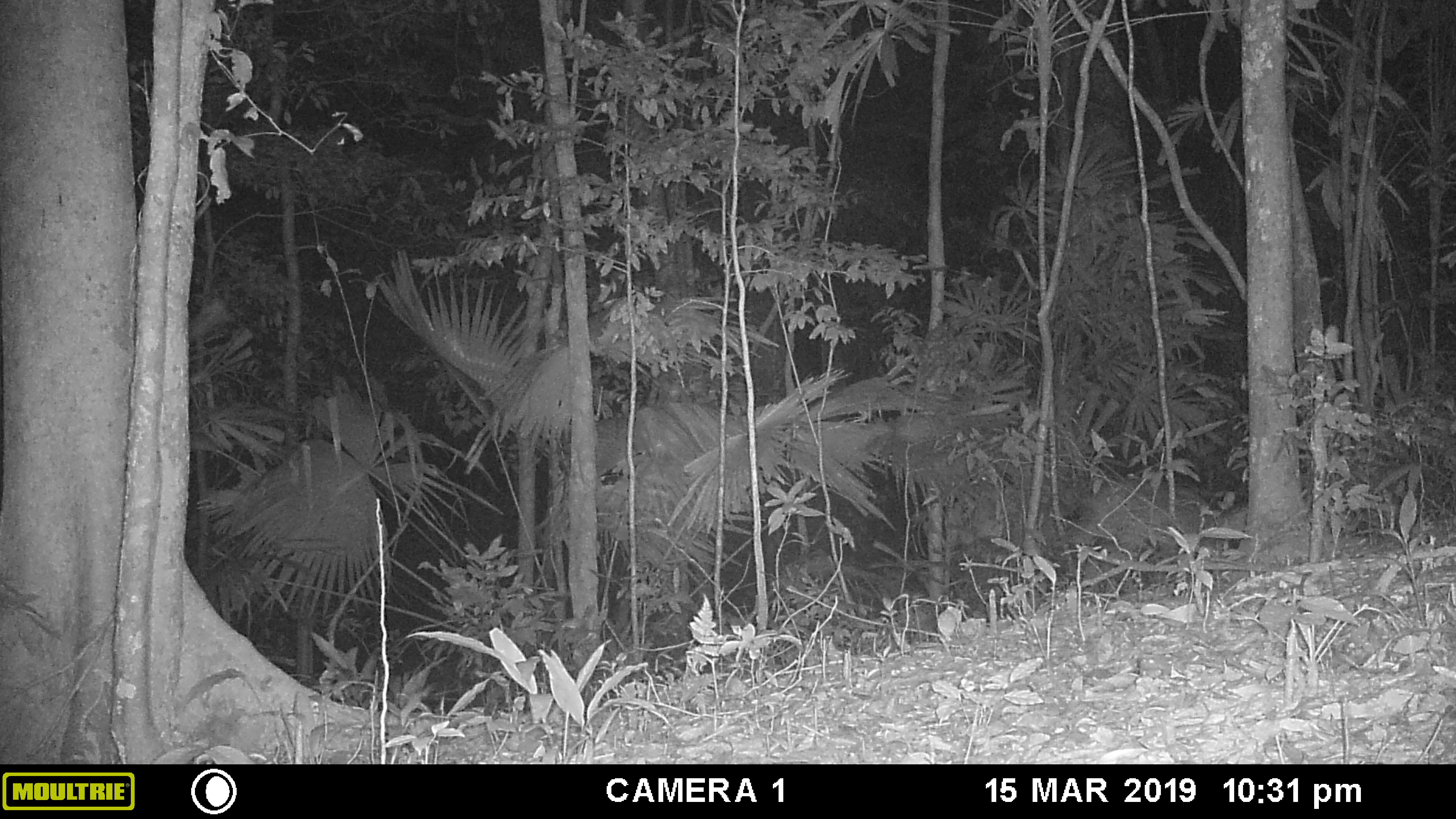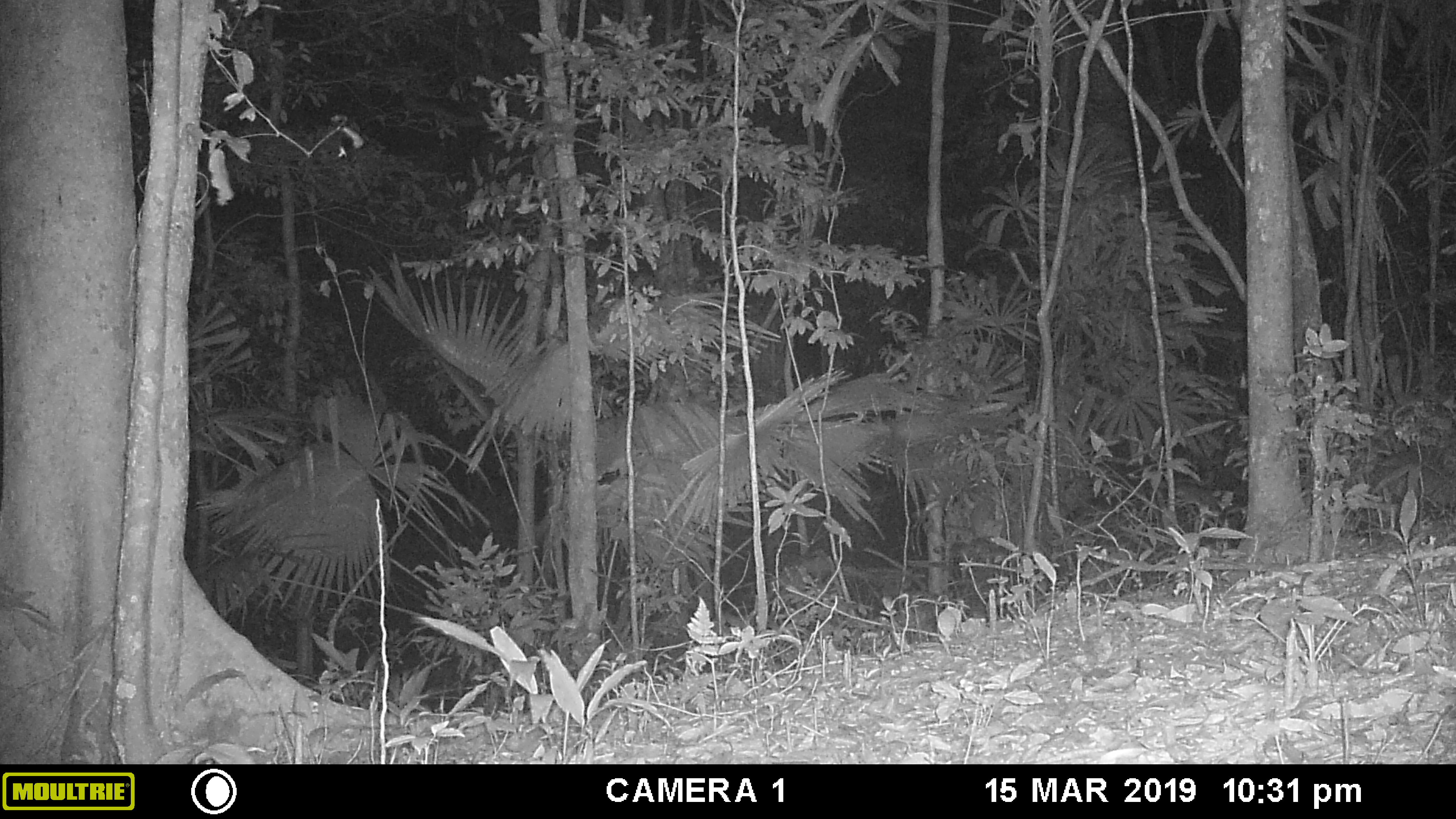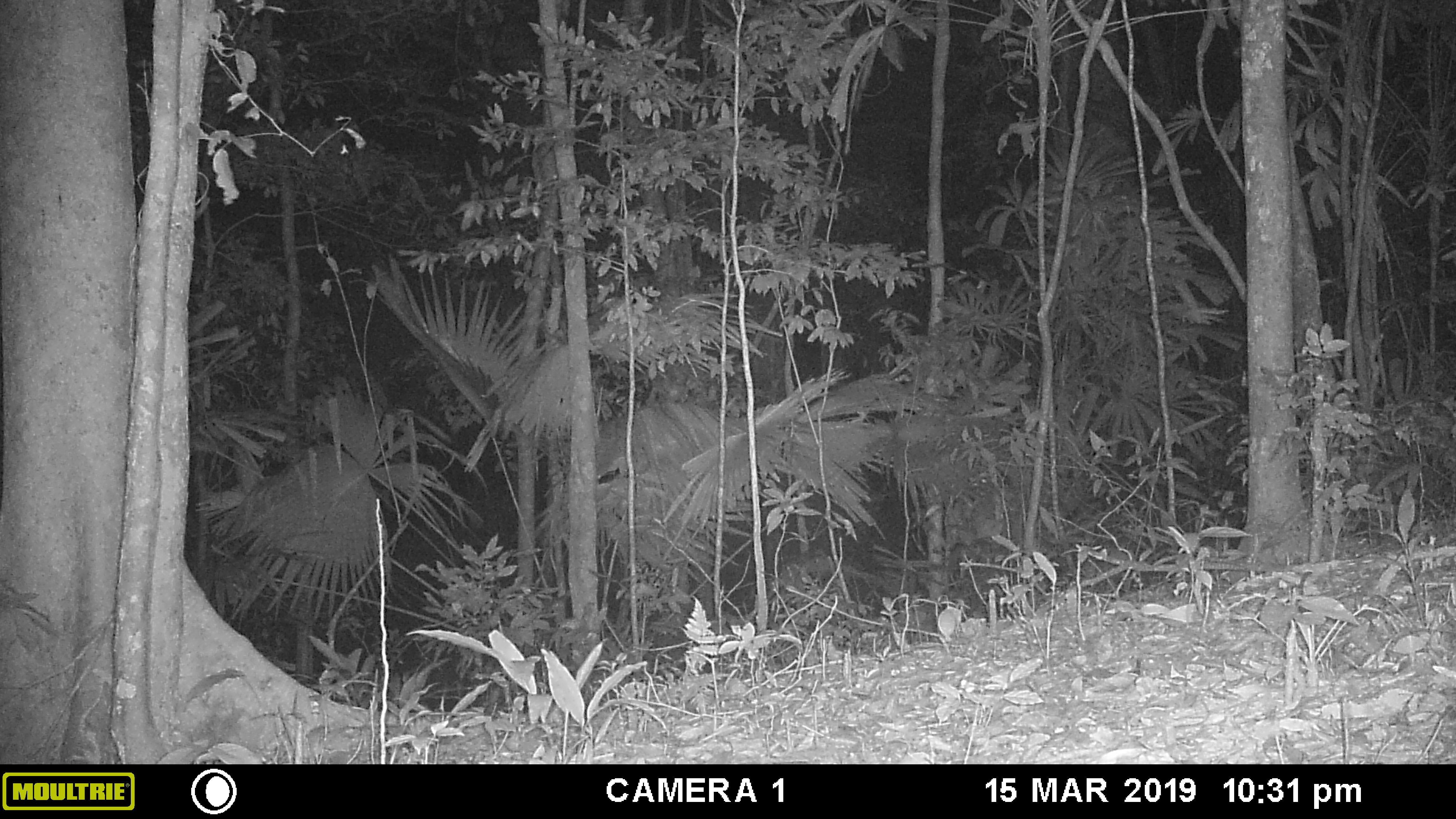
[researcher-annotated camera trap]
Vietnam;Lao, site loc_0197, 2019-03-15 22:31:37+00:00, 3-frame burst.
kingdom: Animalia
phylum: Chordata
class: Mammalia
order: Carnivora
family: Viverridae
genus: Paradoxurus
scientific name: Paradoxurus hermaphroditus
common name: common palm civet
Common palm civet (Paradoxurus hermaphroditus). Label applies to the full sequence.